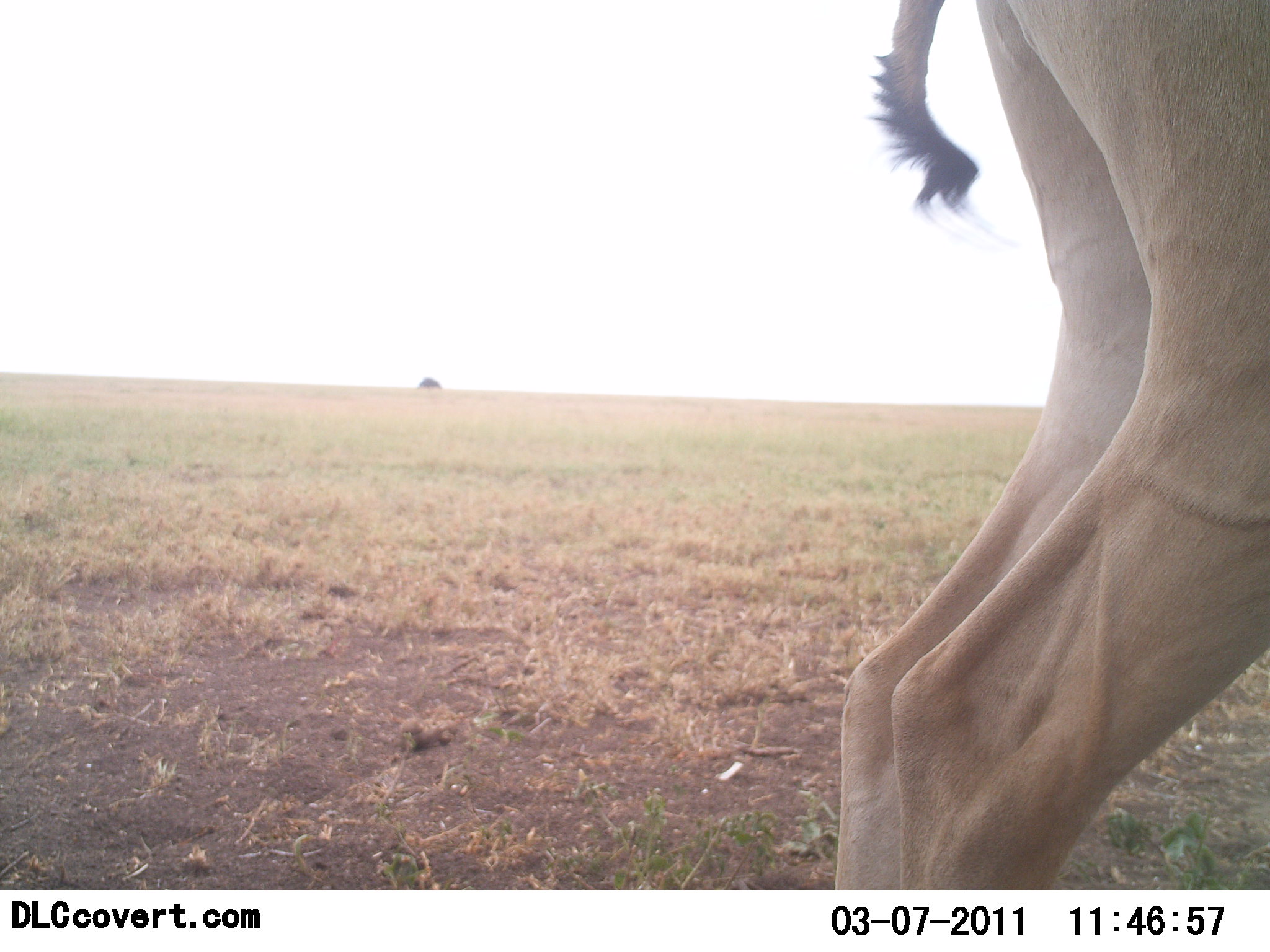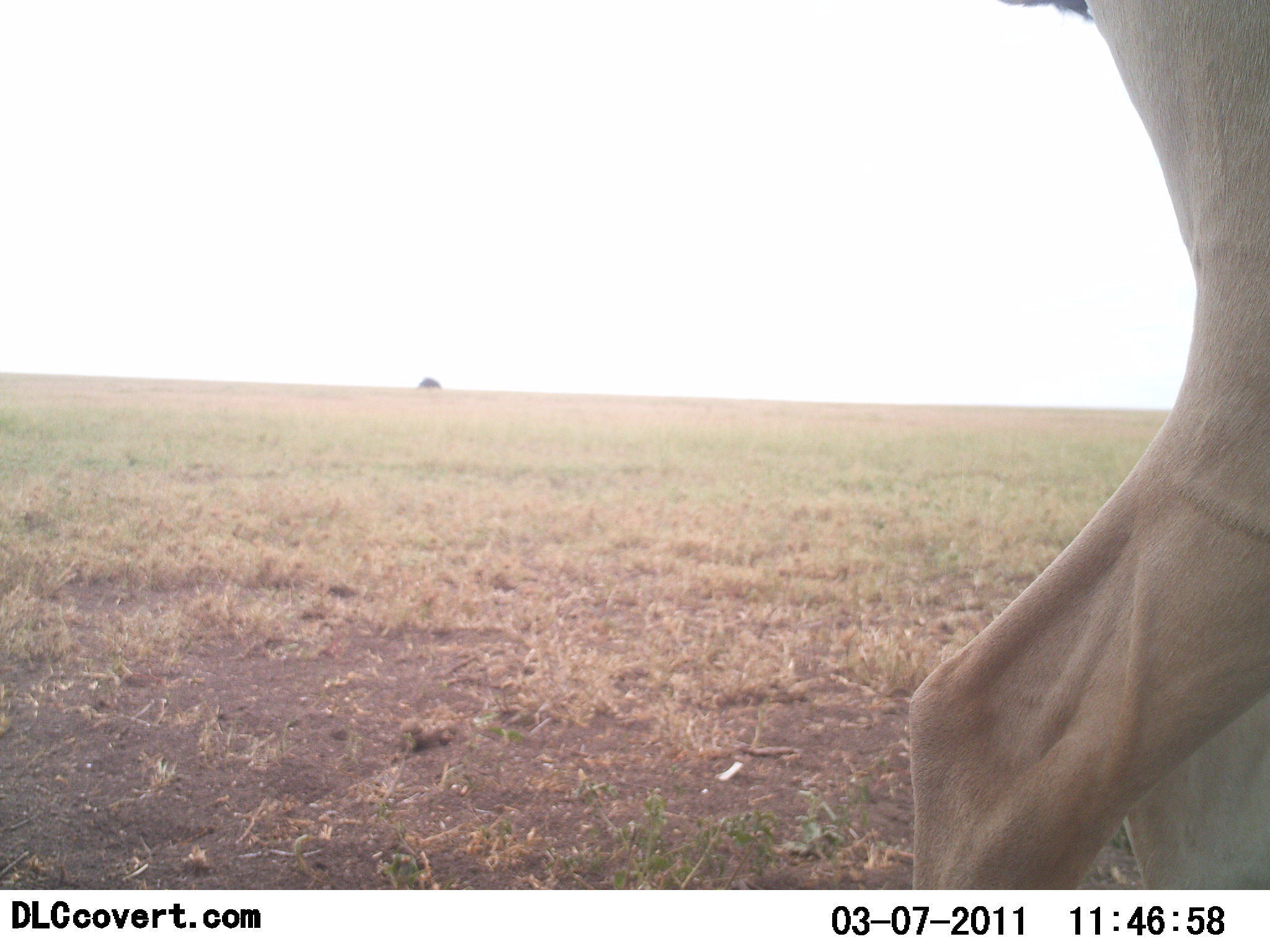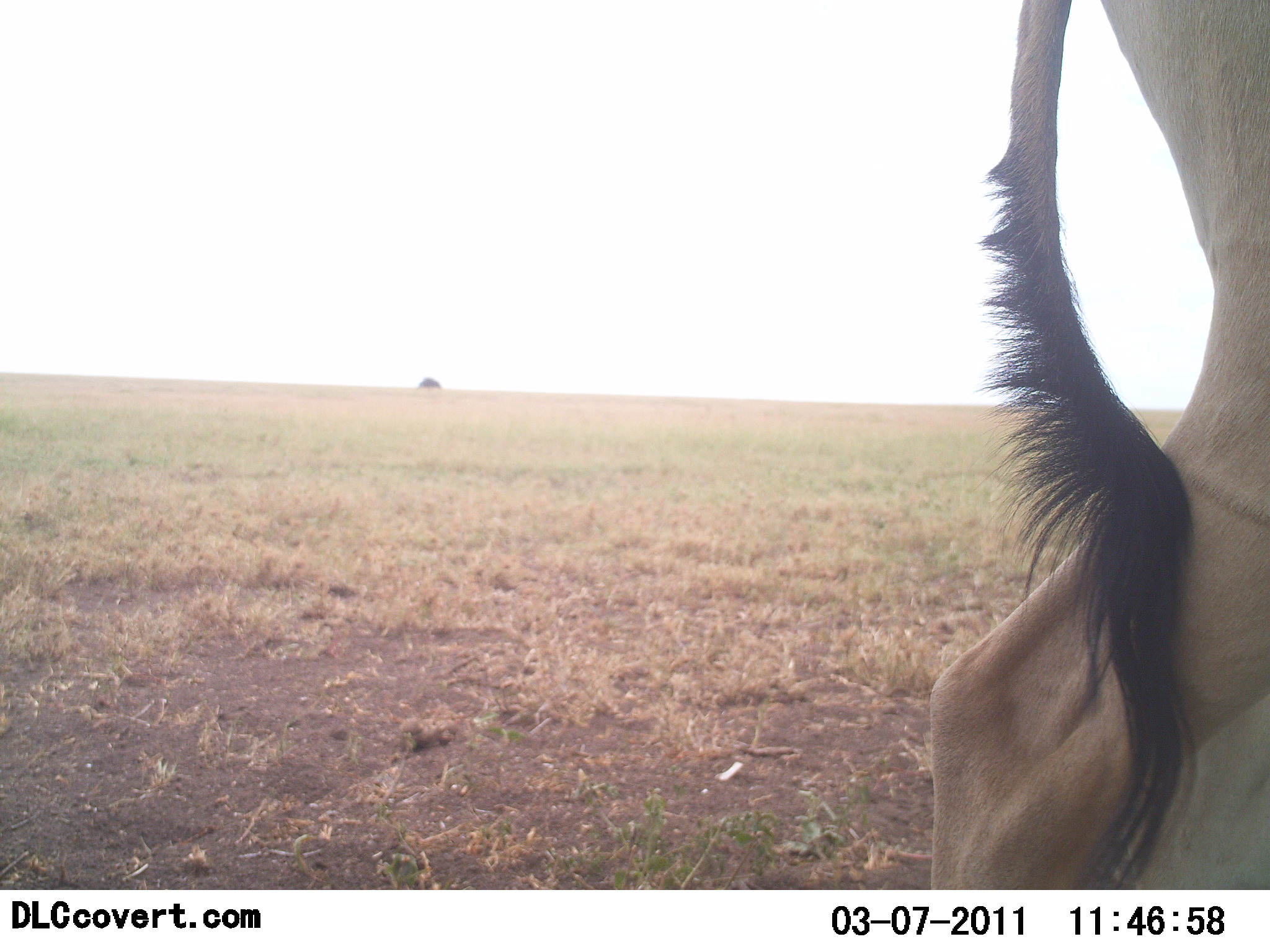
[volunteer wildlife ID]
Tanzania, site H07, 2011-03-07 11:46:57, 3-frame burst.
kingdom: Animalia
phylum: Chordata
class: Mammalia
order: Artiodactyla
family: Bovidae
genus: Alcelaphus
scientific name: Alcelaphus buselaphus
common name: hartebeest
Hartebeest (Alcelaphus buselaphus), count 1. Behavior (volunteer vote fractions): standing 91%, resting 0%, moving 9%, interacting 0%. Young present (vote fraction): 0%. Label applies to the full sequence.